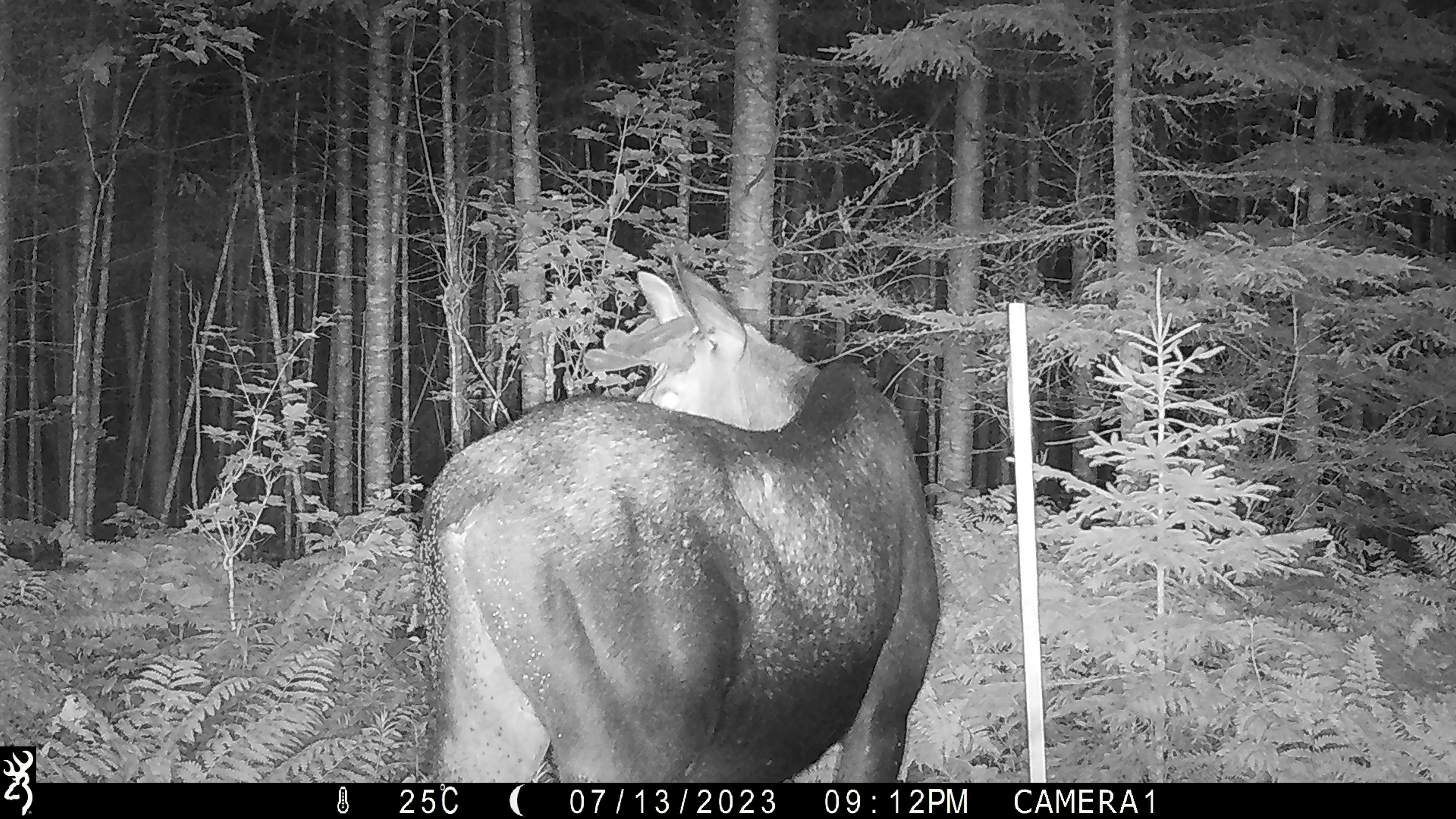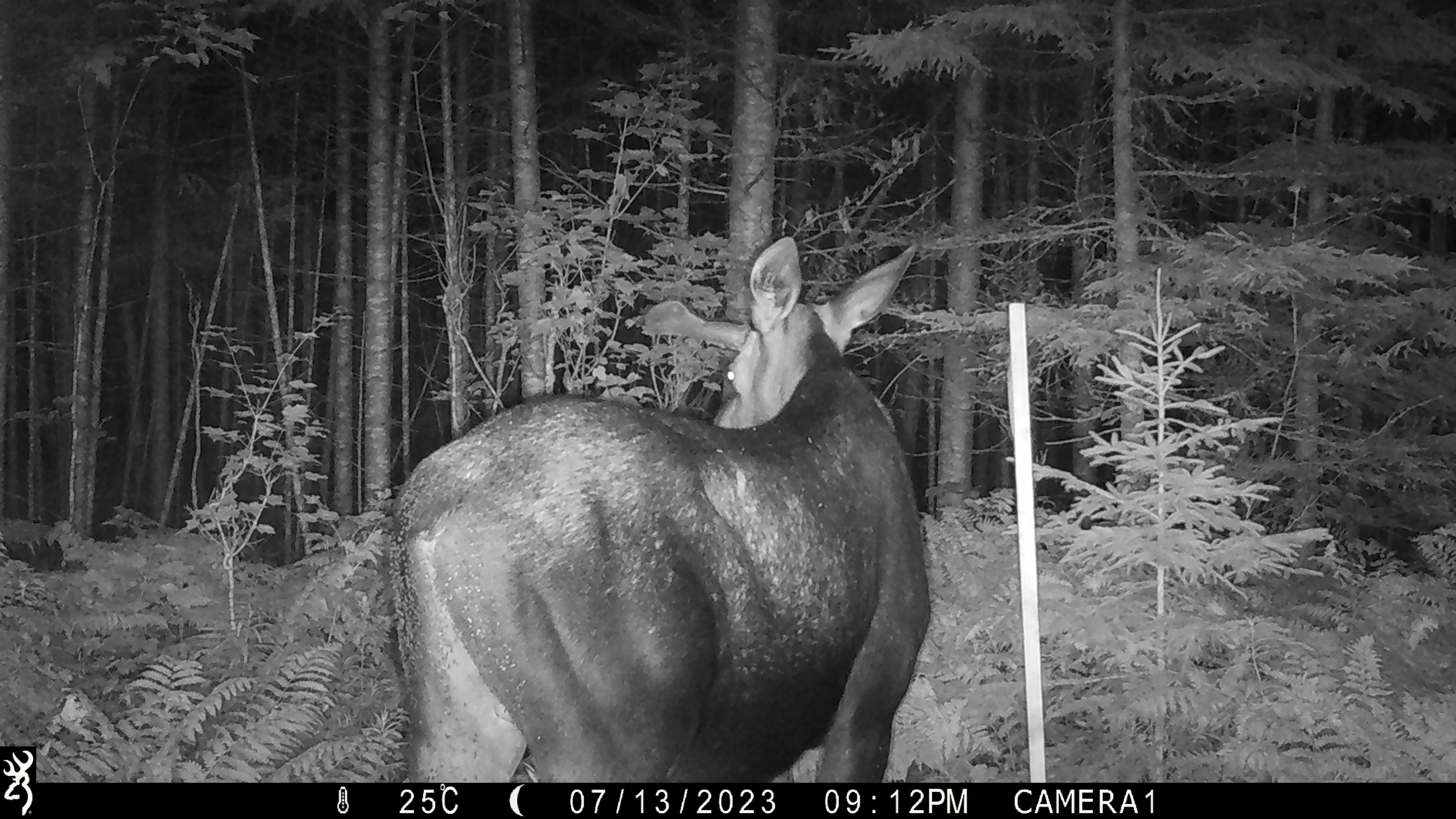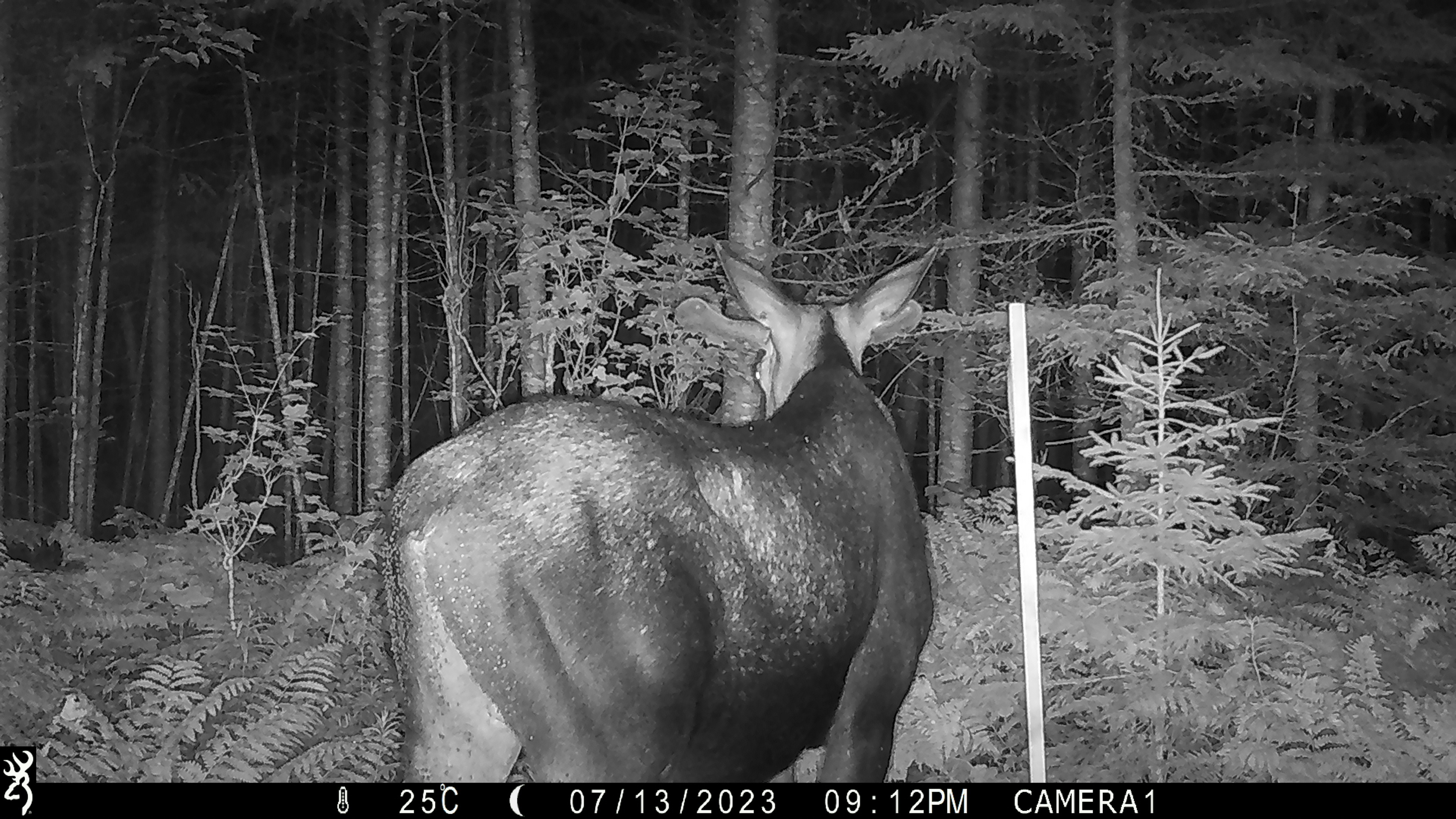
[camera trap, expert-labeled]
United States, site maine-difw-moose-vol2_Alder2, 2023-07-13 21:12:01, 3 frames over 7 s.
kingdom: Animalia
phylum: Chordata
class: Mammalia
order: Artiodactyla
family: Cervidae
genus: Alces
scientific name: Alces alces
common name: moose